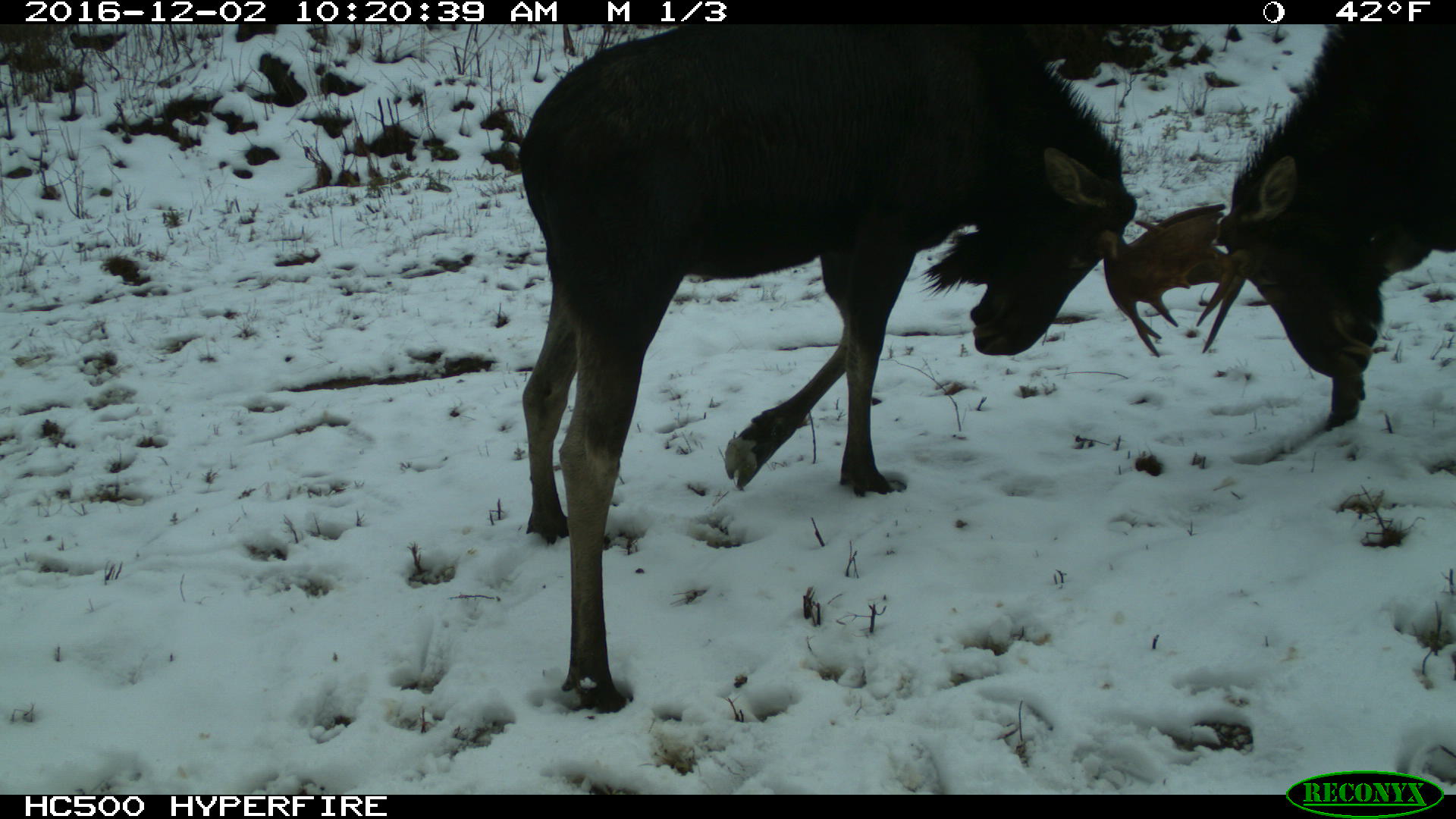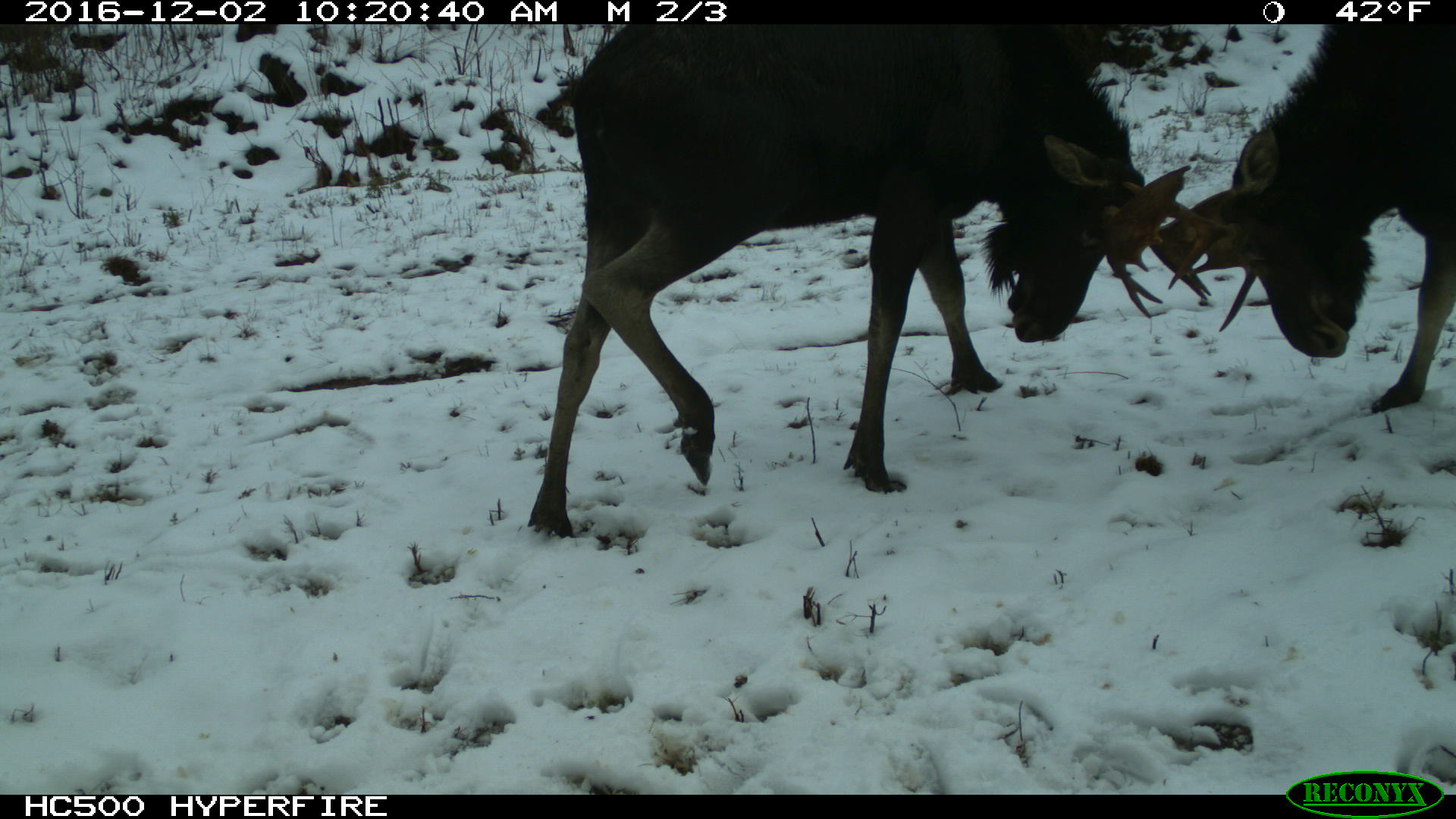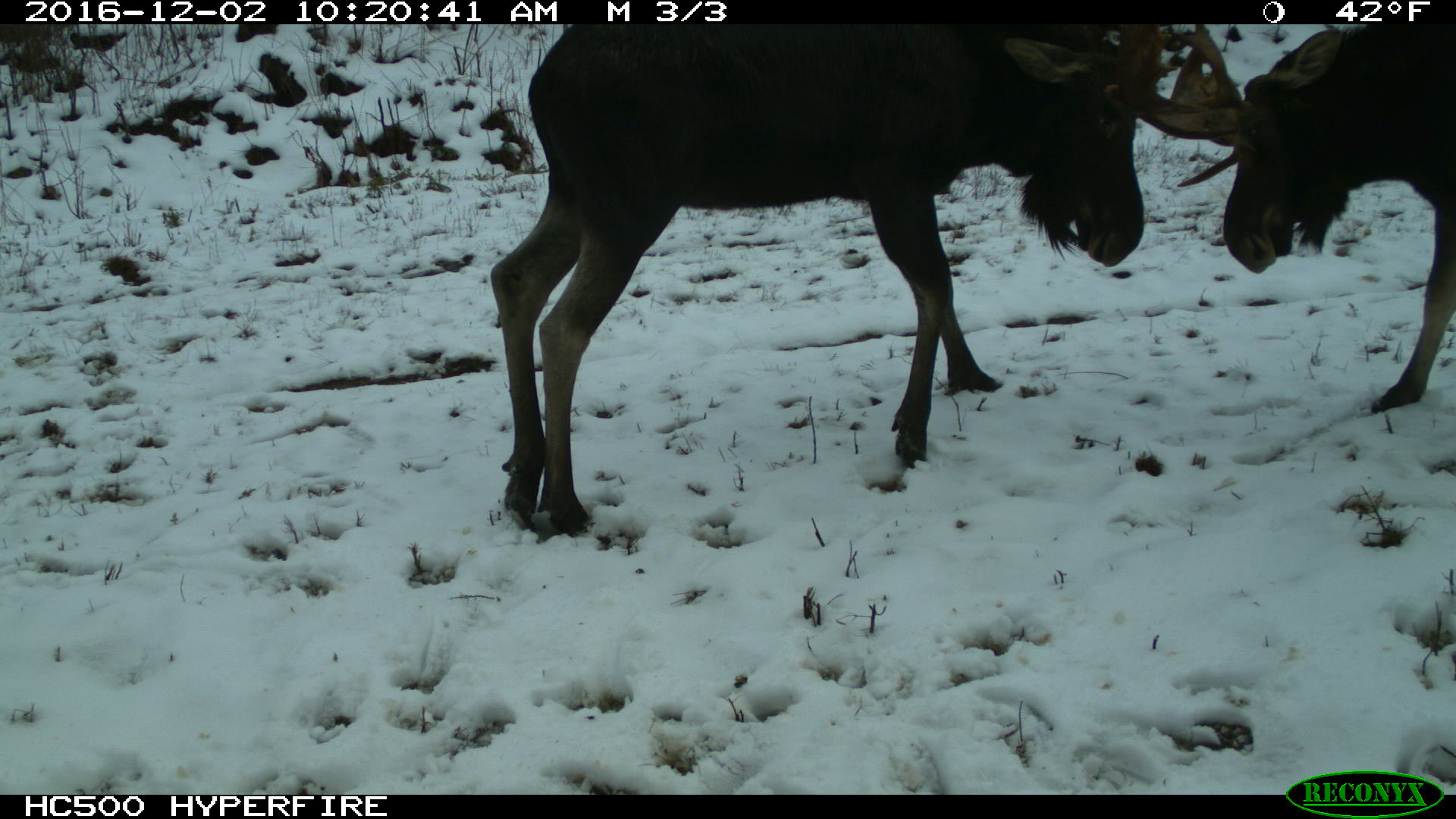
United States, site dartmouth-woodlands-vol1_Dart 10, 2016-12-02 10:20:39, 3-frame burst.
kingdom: Animalia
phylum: Chordata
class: Mammalia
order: Artiodactyla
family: Cervidae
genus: Alces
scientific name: Alces alces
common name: moose